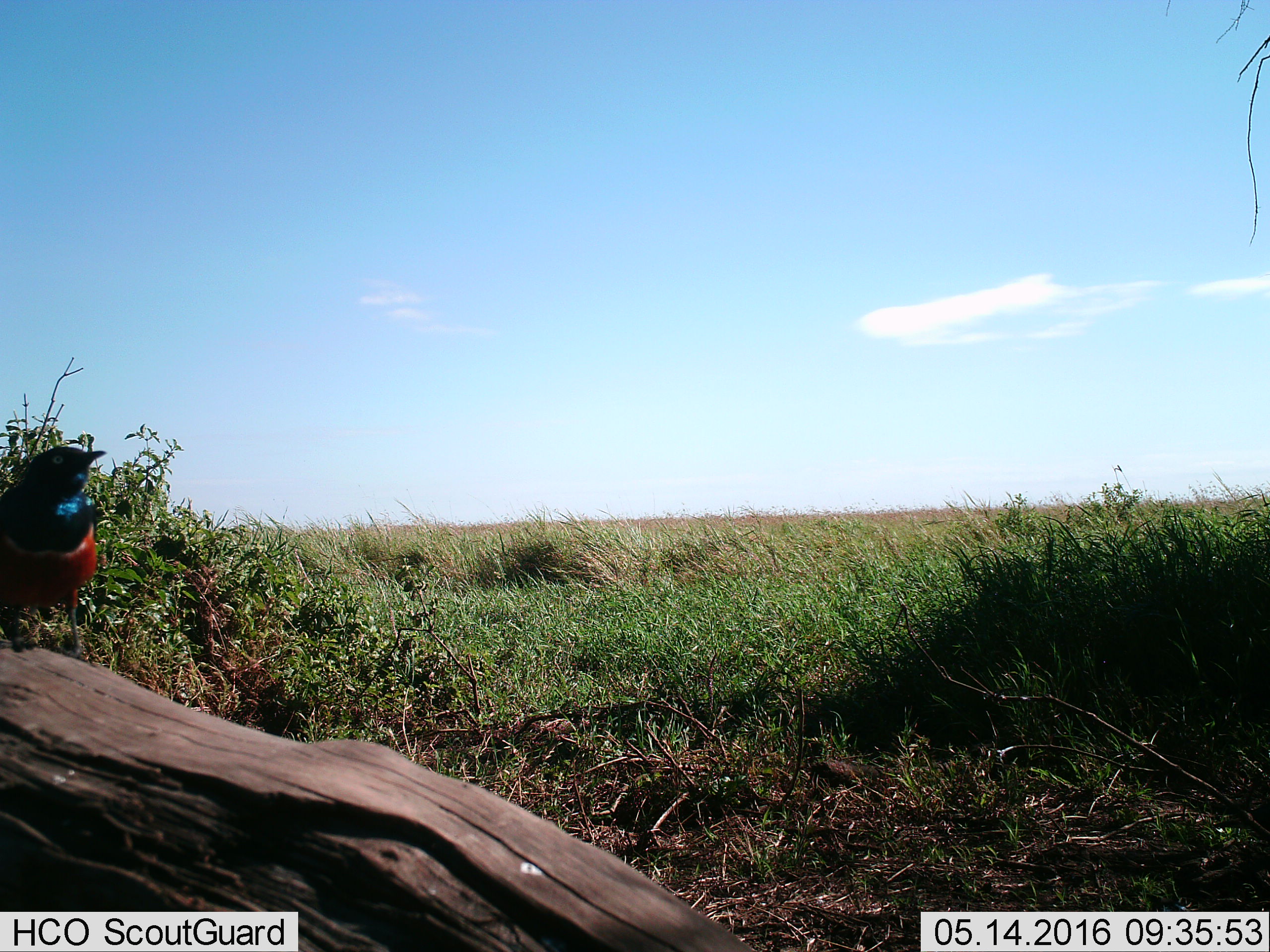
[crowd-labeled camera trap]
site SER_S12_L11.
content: unidentified animal